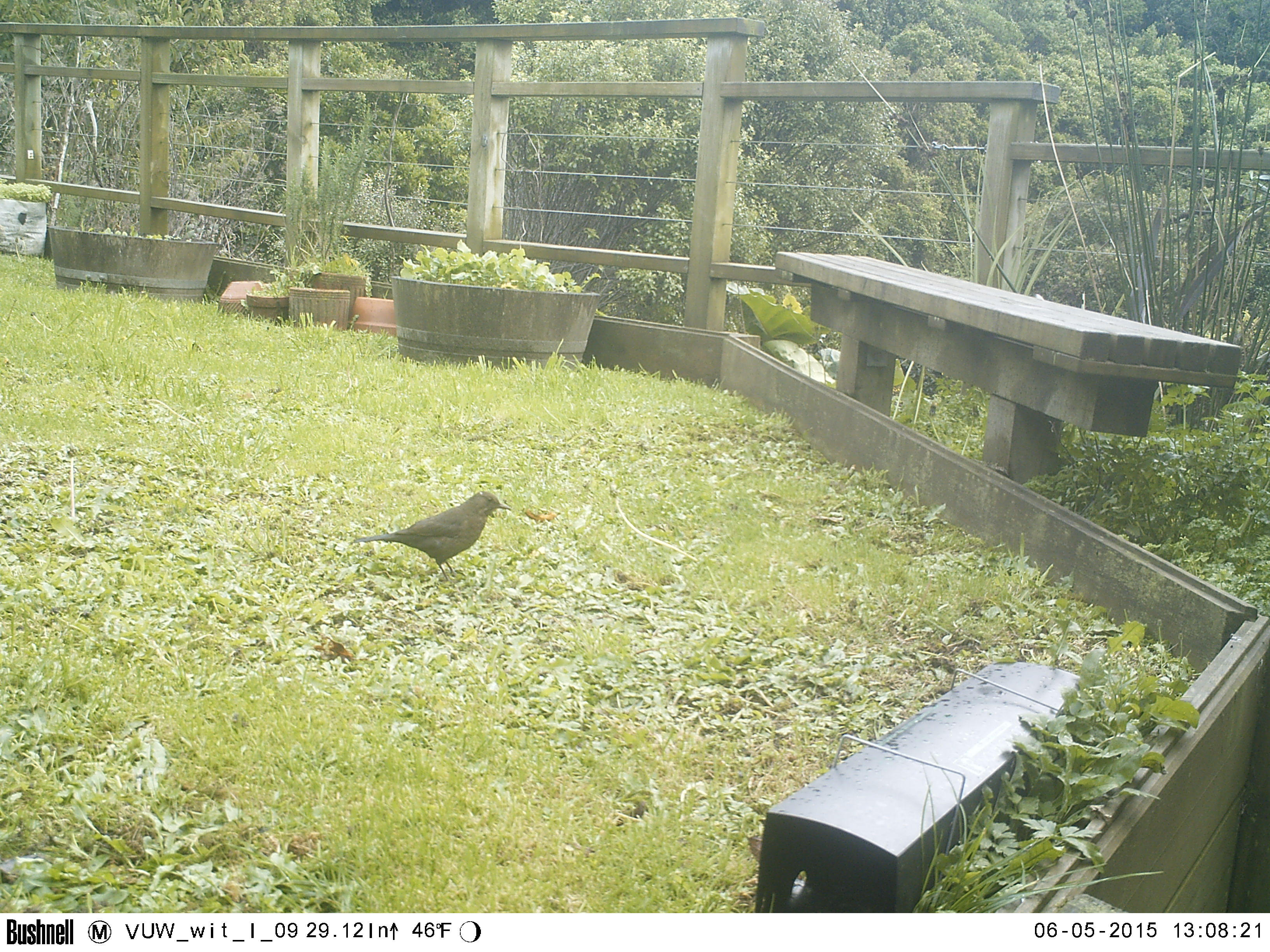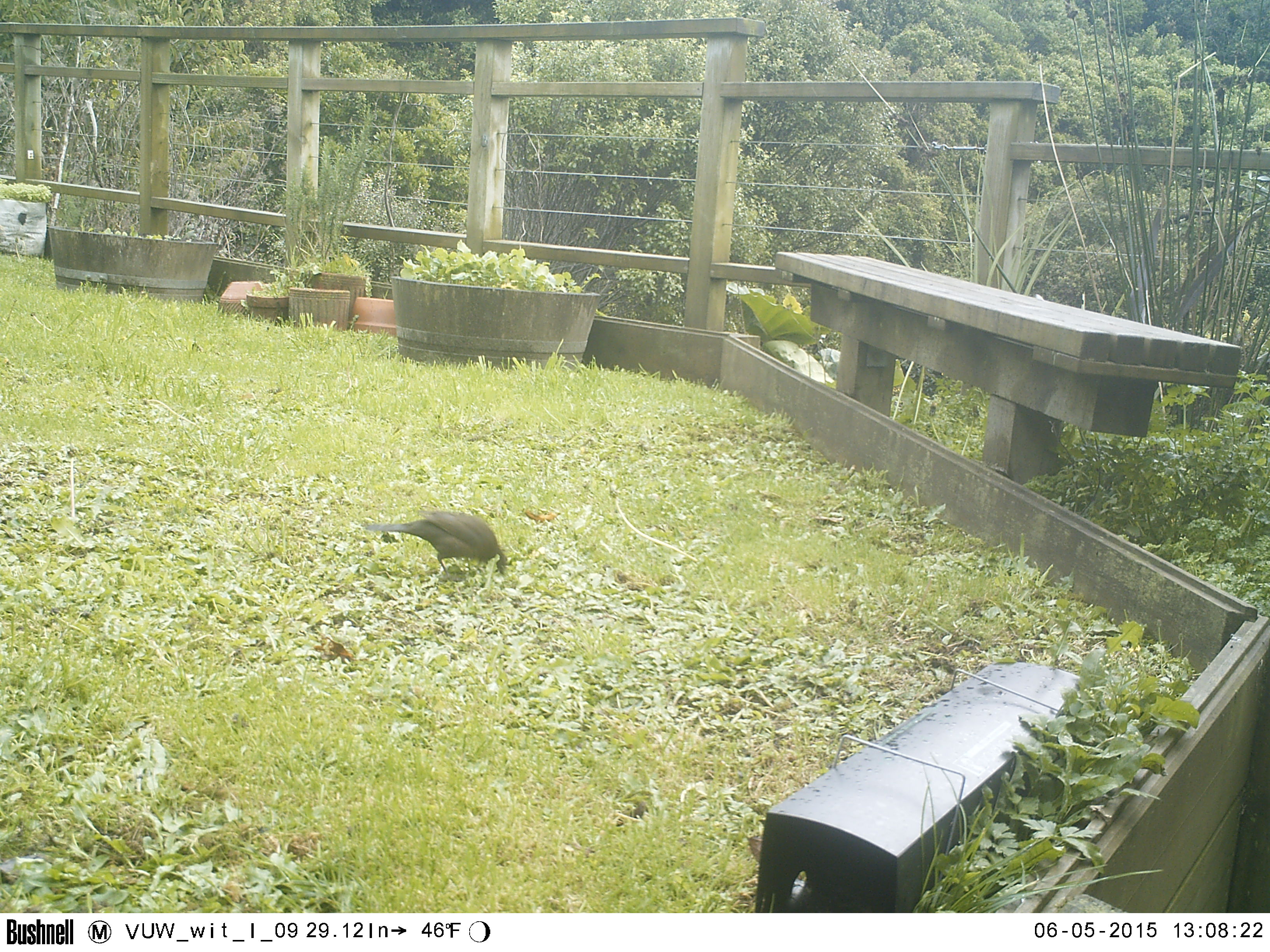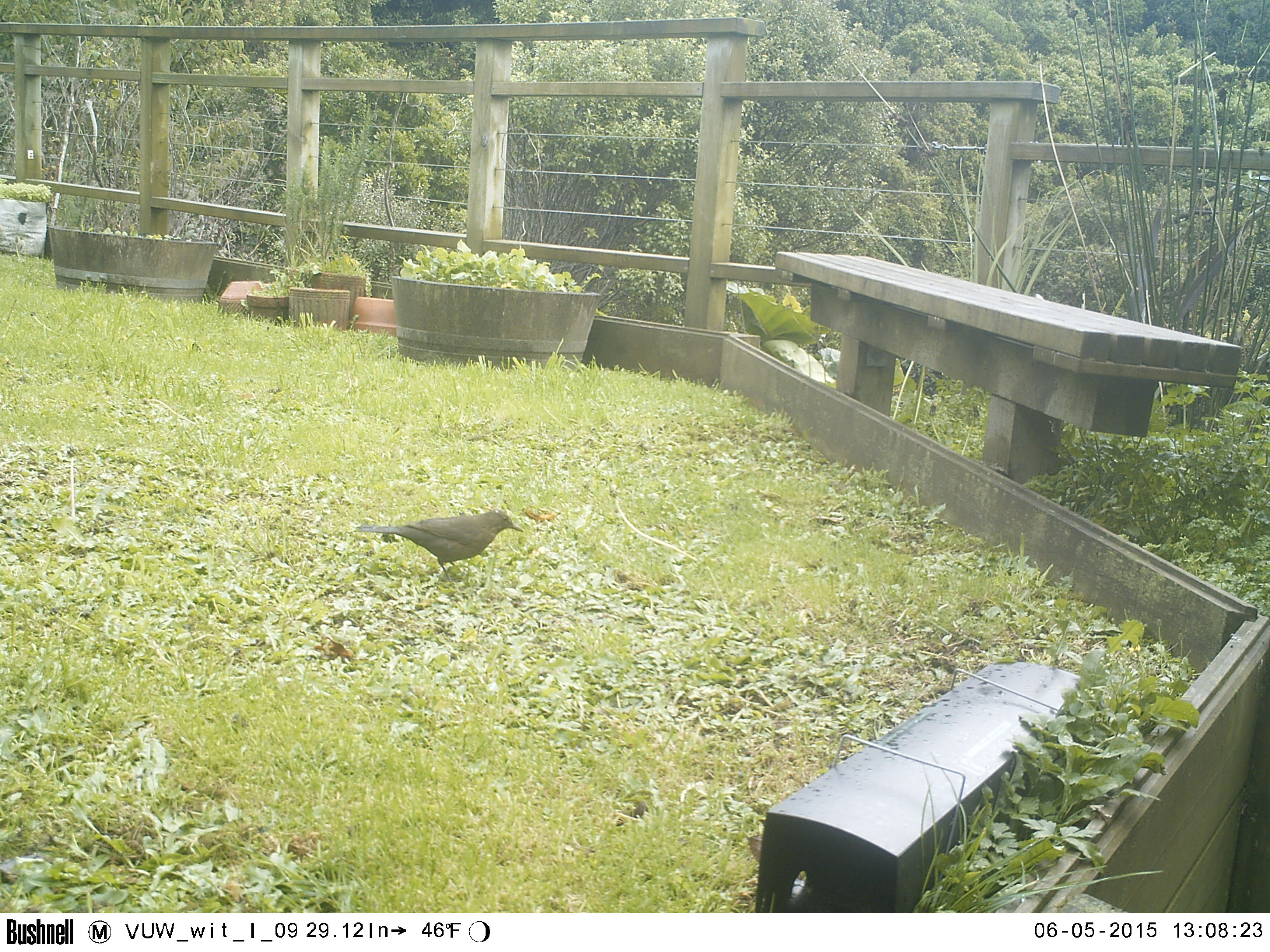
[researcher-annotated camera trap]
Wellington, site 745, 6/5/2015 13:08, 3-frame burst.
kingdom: Animalia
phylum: Chordata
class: Aves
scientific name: Aves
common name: bird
Bird (Aves).